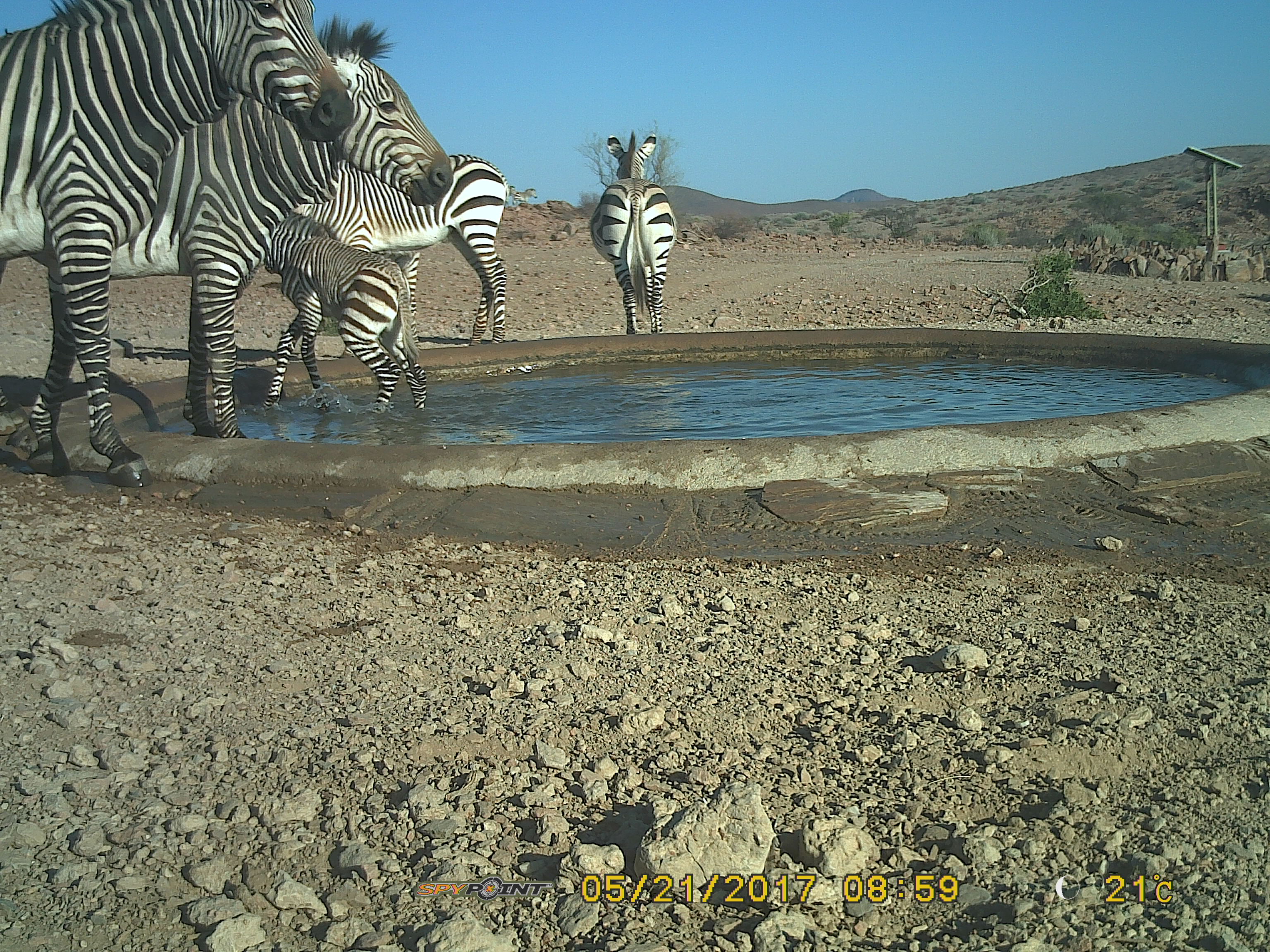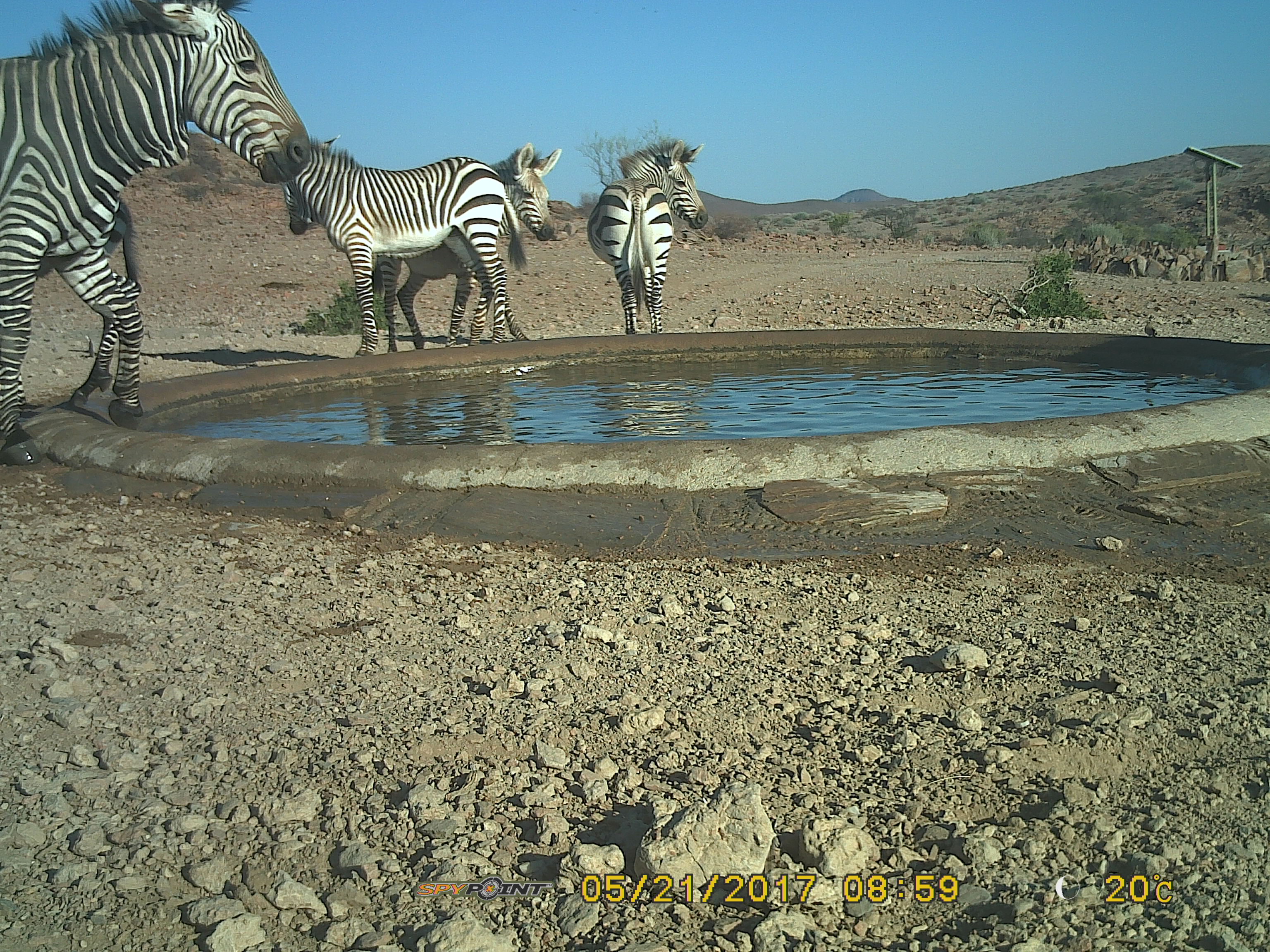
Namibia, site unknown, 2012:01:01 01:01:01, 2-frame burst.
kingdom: Animalia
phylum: Chordata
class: Mammalia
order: Perissodactyla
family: Equidae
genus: Equus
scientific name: Equus zebra hartmannae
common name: hartmann's mountain zebra